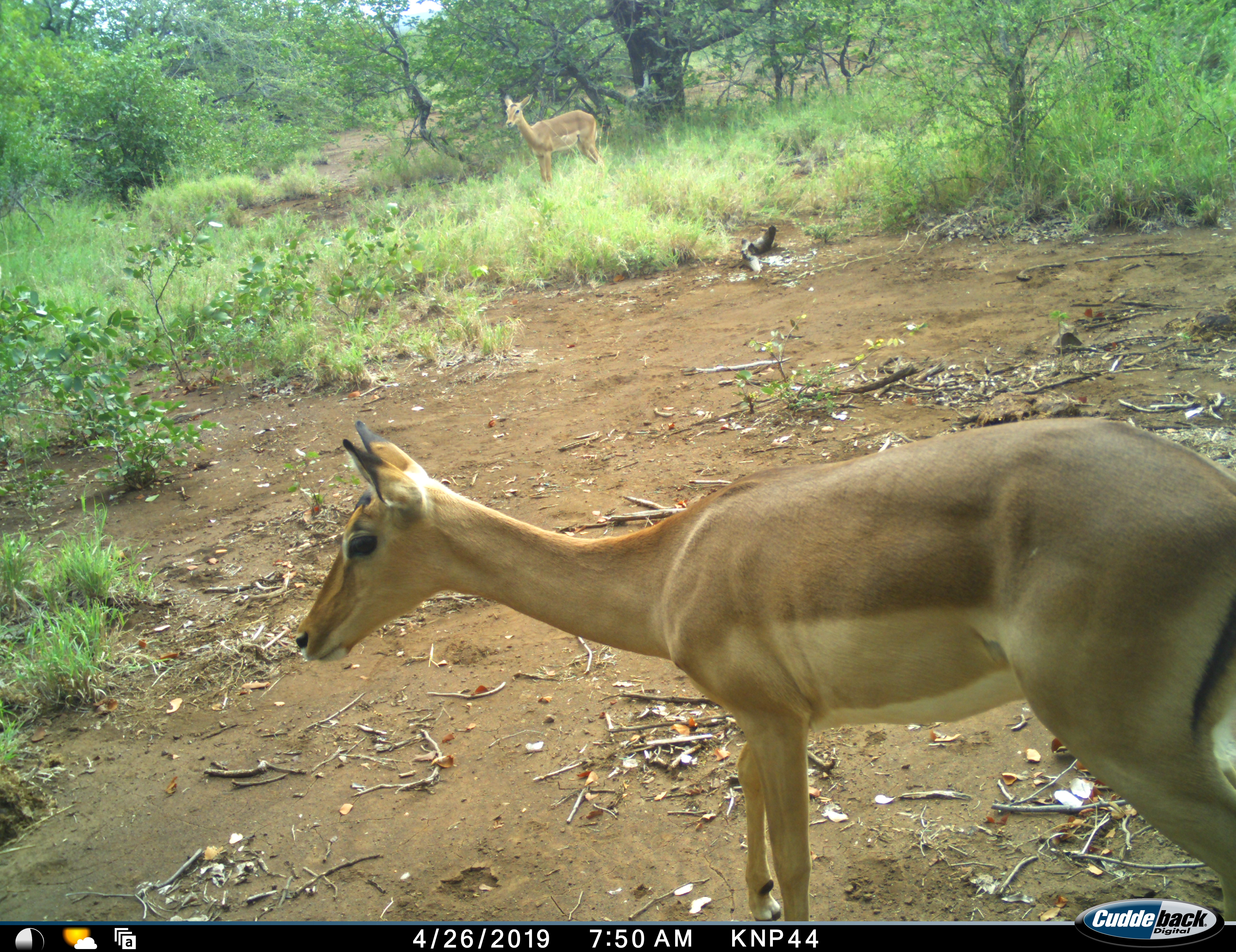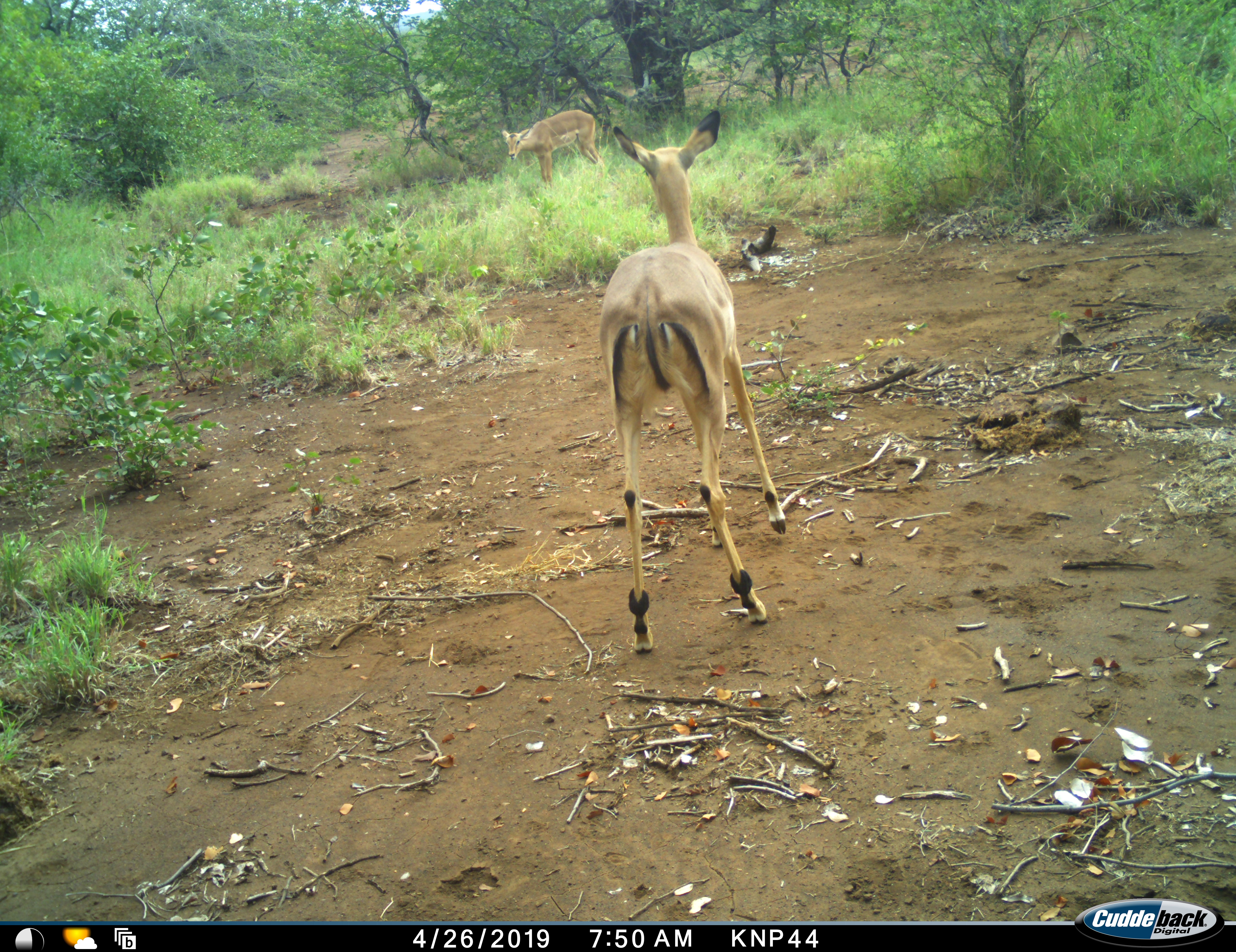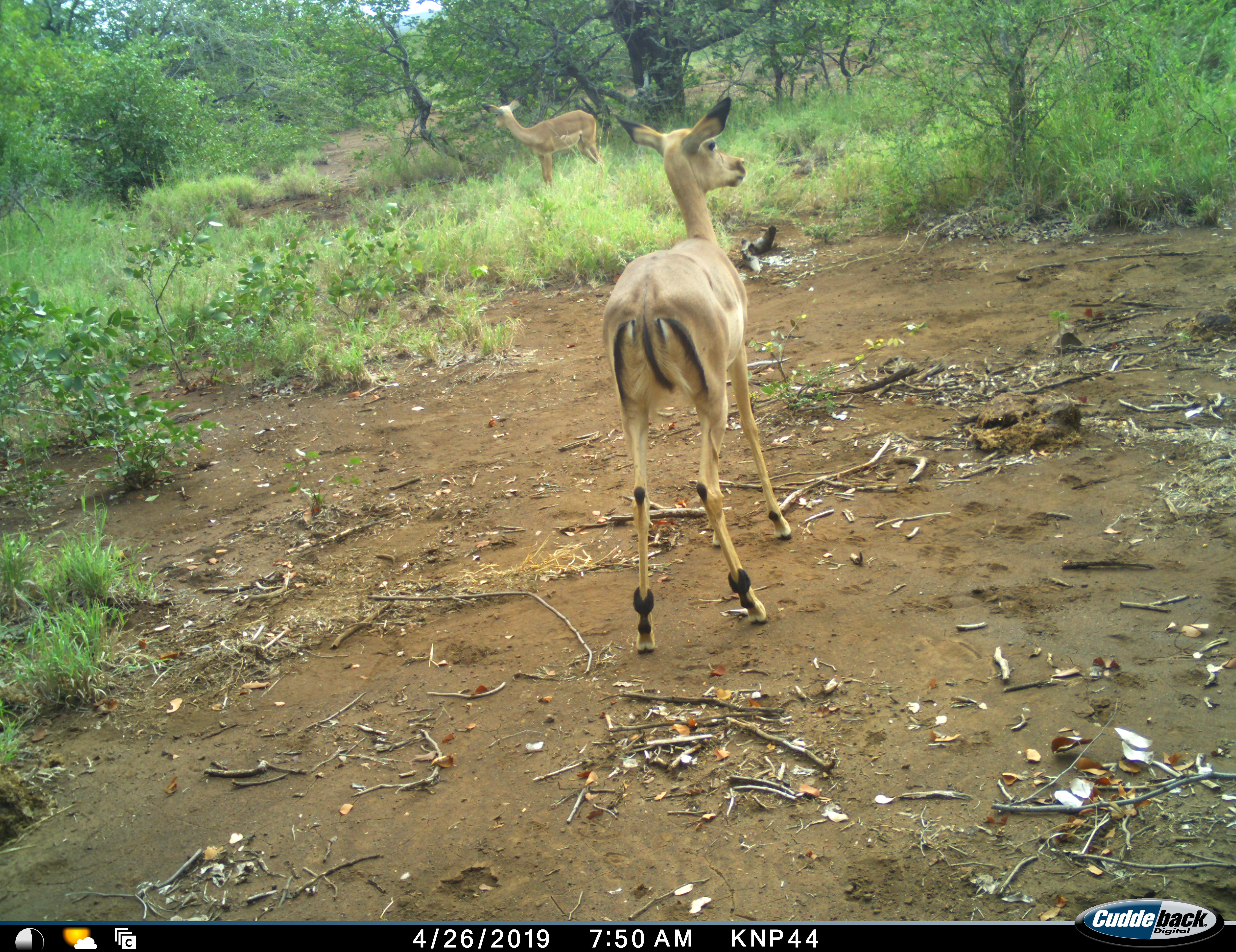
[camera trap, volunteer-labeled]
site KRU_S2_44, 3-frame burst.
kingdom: Animalia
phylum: Chordata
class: Mammalia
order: Artiodactyla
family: Bovidae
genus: Aepyceros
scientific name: Aepyceros melampus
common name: impala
Impala (Aepyceros melampus), count 2. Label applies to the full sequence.